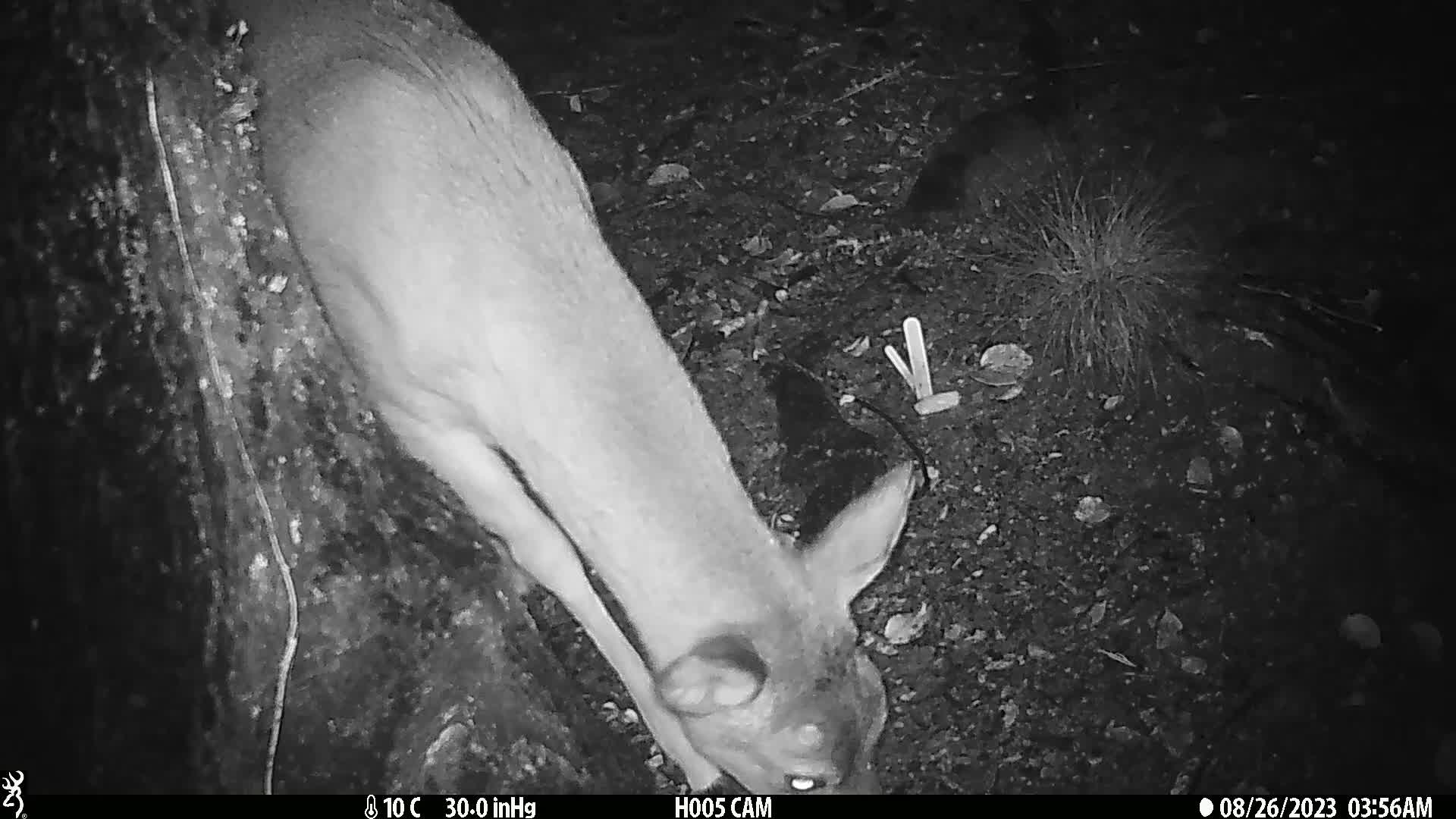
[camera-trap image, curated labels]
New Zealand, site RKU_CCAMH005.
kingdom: Animalia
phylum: Chordata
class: Mammalia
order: Artiodactyla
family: Cervidae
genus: Odocoileus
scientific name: Odocoileus virginianus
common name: white-tailed deer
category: white tailed deer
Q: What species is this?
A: White tailed deer (white-tailed deer) (Odocoileus virginianus).